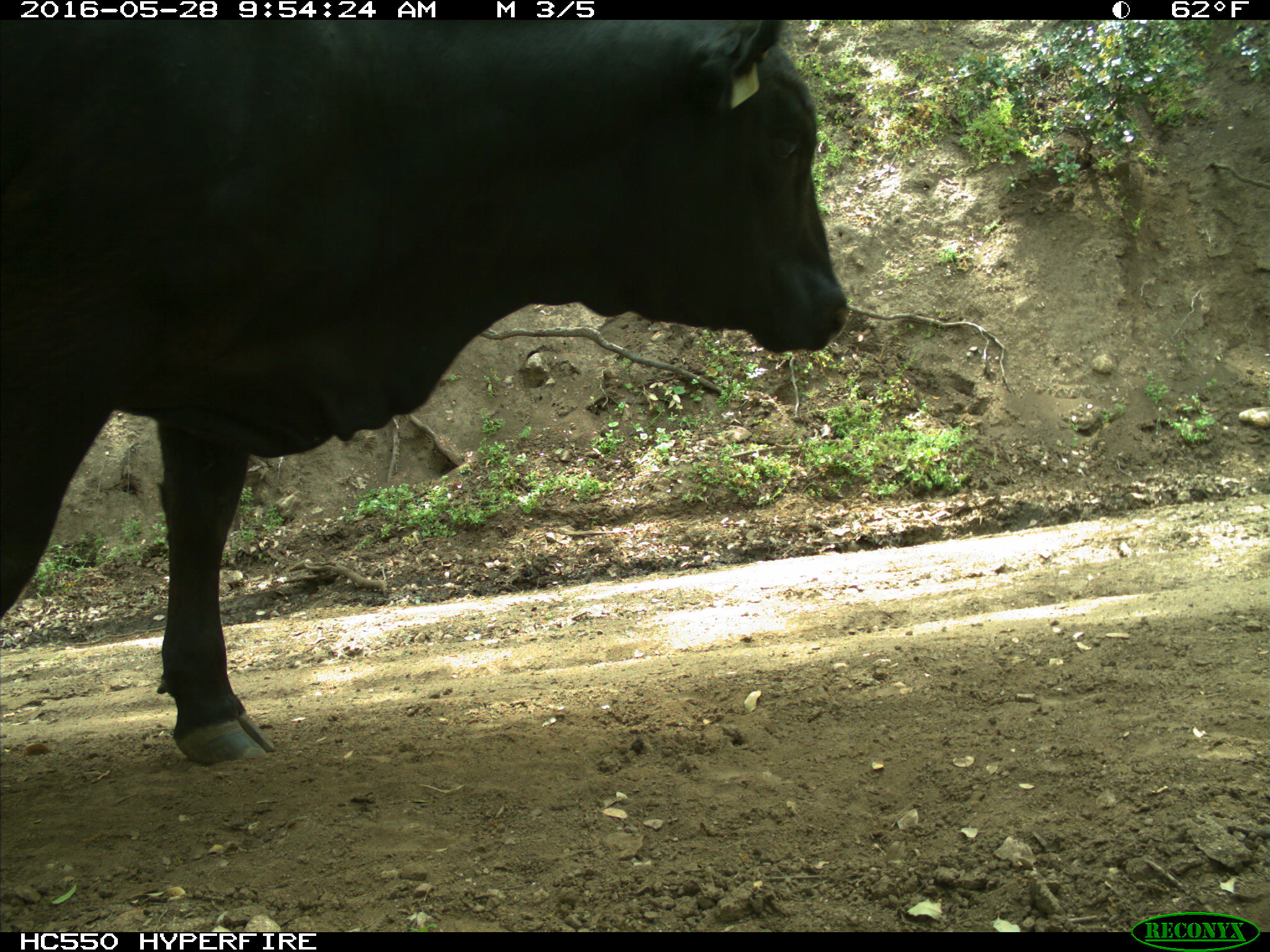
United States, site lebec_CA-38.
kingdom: Animalia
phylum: Chordata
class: Mammalia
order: Artiodactyla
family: Bovidae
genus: Bos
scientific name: Bos taurus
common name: domestic cow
Bos taurus (domestic cow).